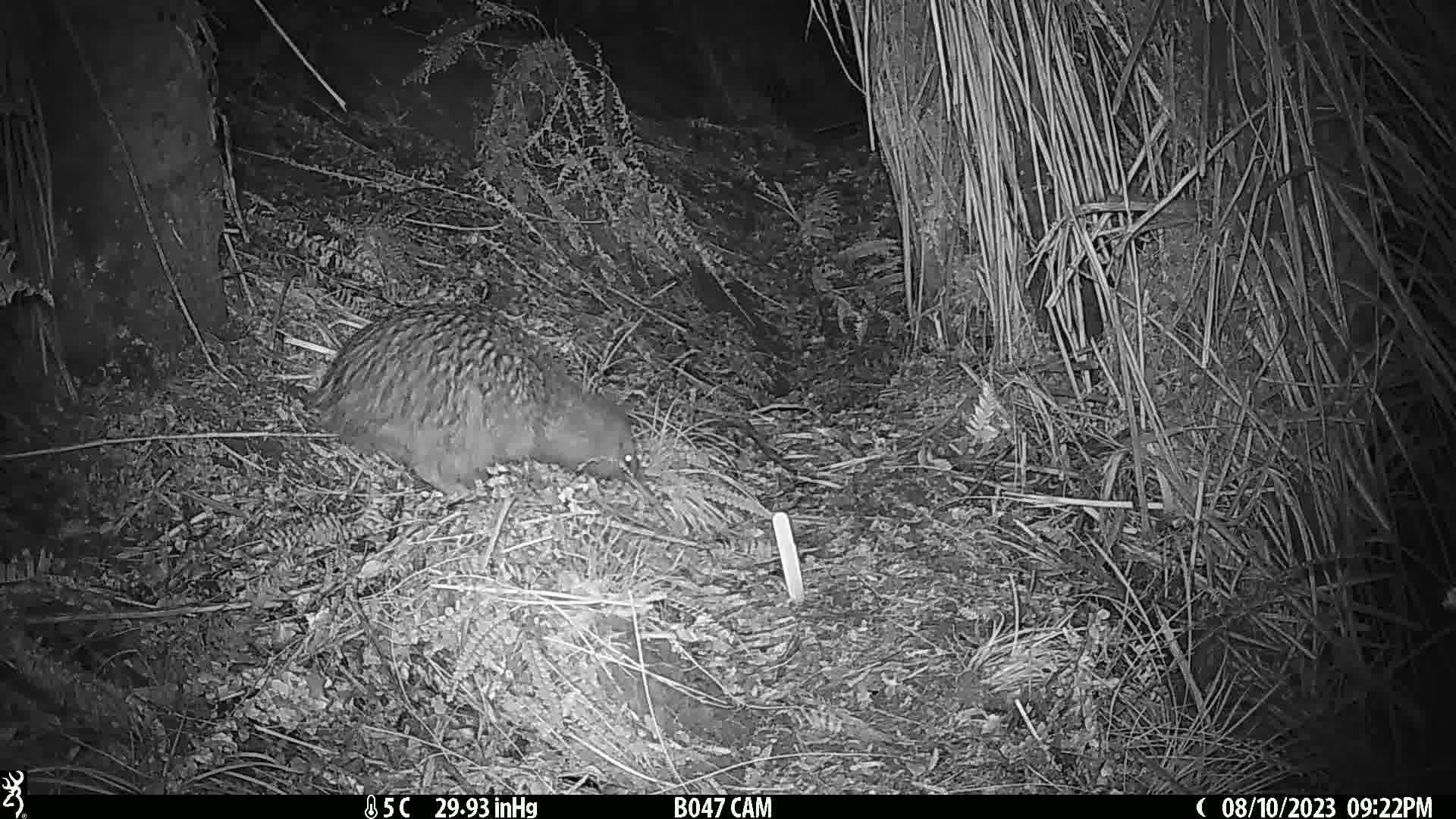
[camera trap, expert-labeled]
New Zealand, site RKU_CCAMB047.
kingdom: Animalia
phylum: Chordata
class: Aves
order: Apterygiformes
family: Apterygidae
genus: Apteryx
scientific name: Apteryx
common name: kiwi